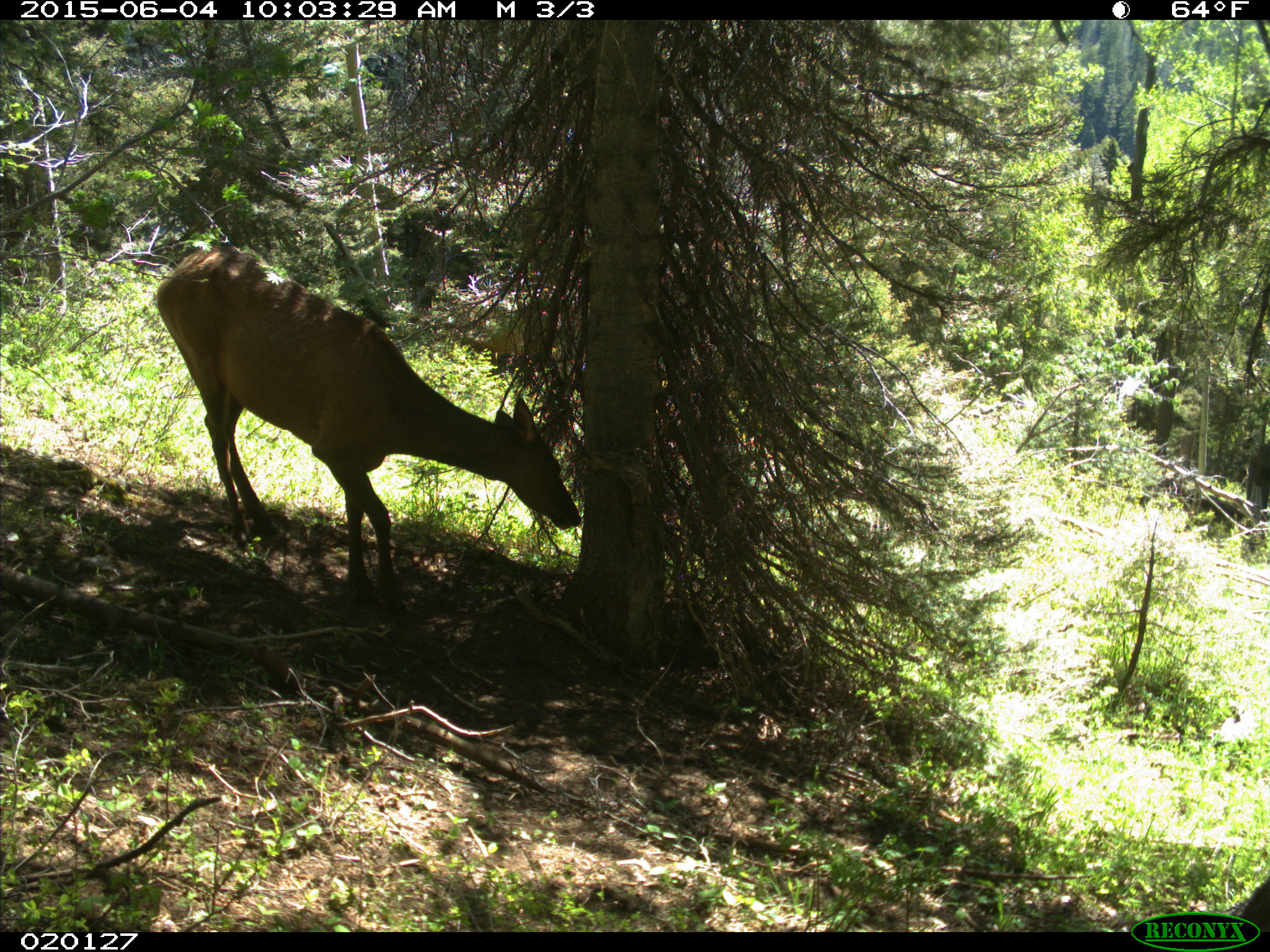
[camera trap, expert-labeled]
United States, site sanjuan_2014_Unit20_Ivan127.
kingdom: Animalia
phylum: Chordata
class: Mammalia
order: Artiodactyla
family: Cervidae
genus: Cervus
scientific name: Cervus elaphus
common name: red deer